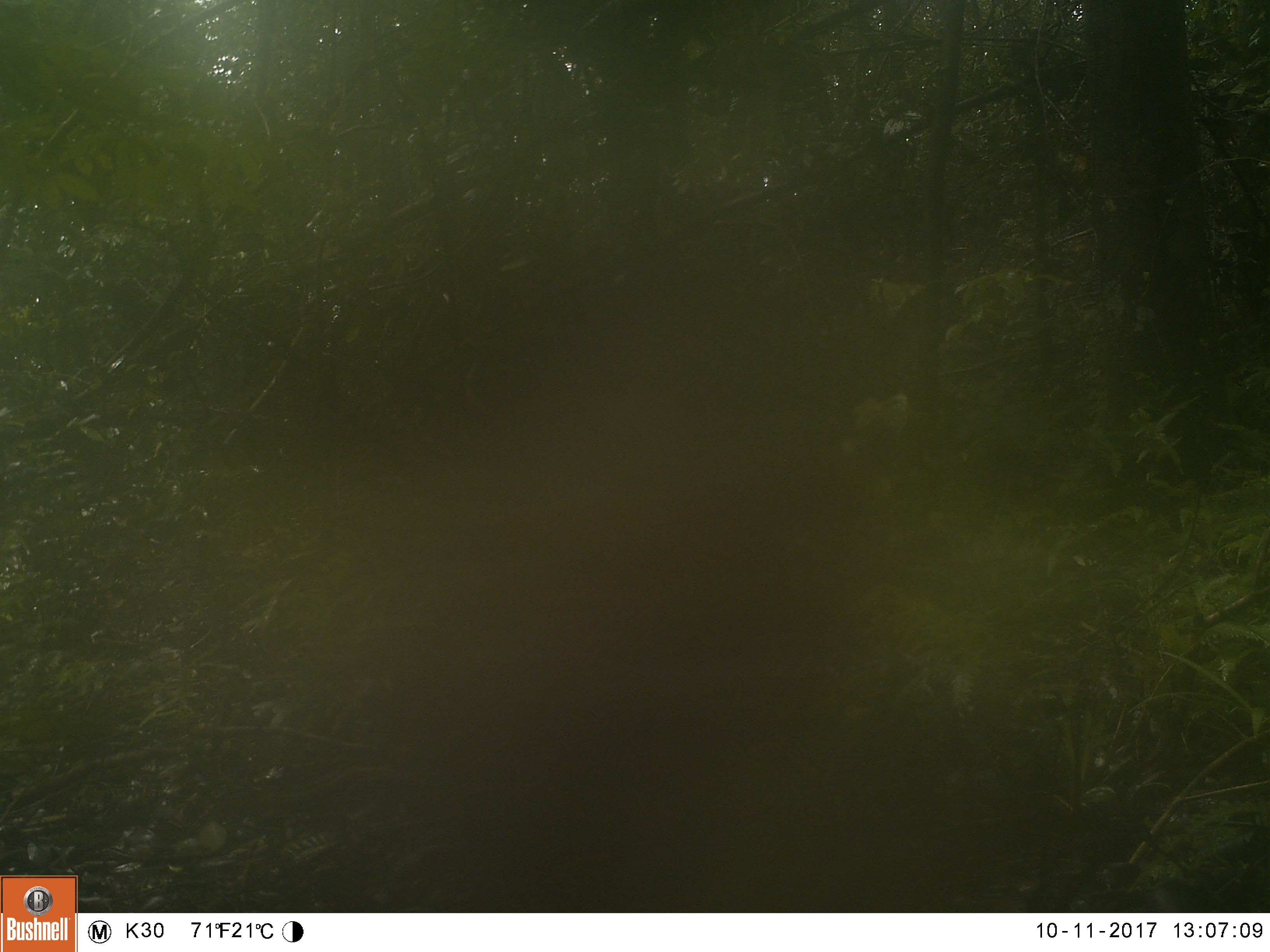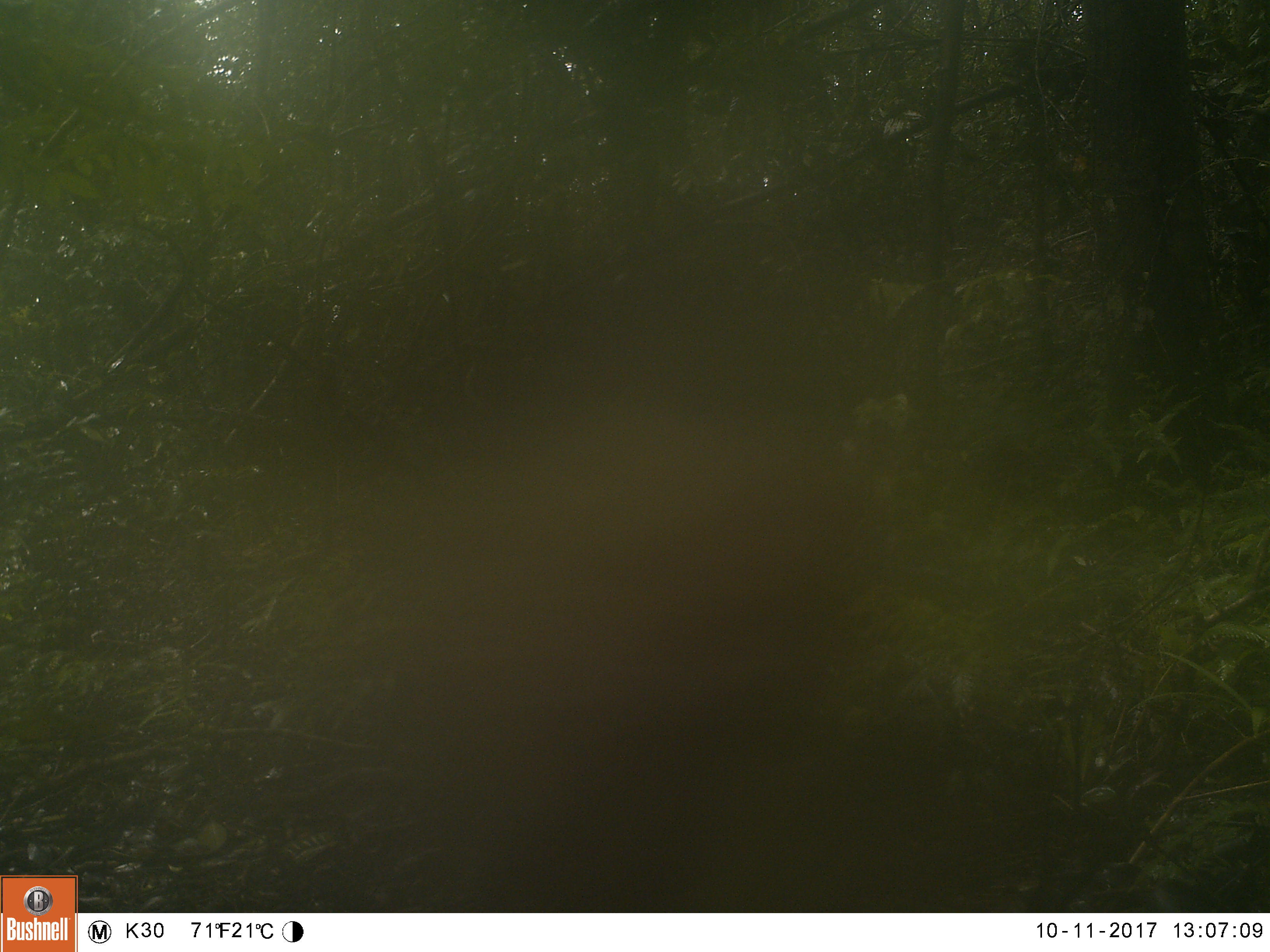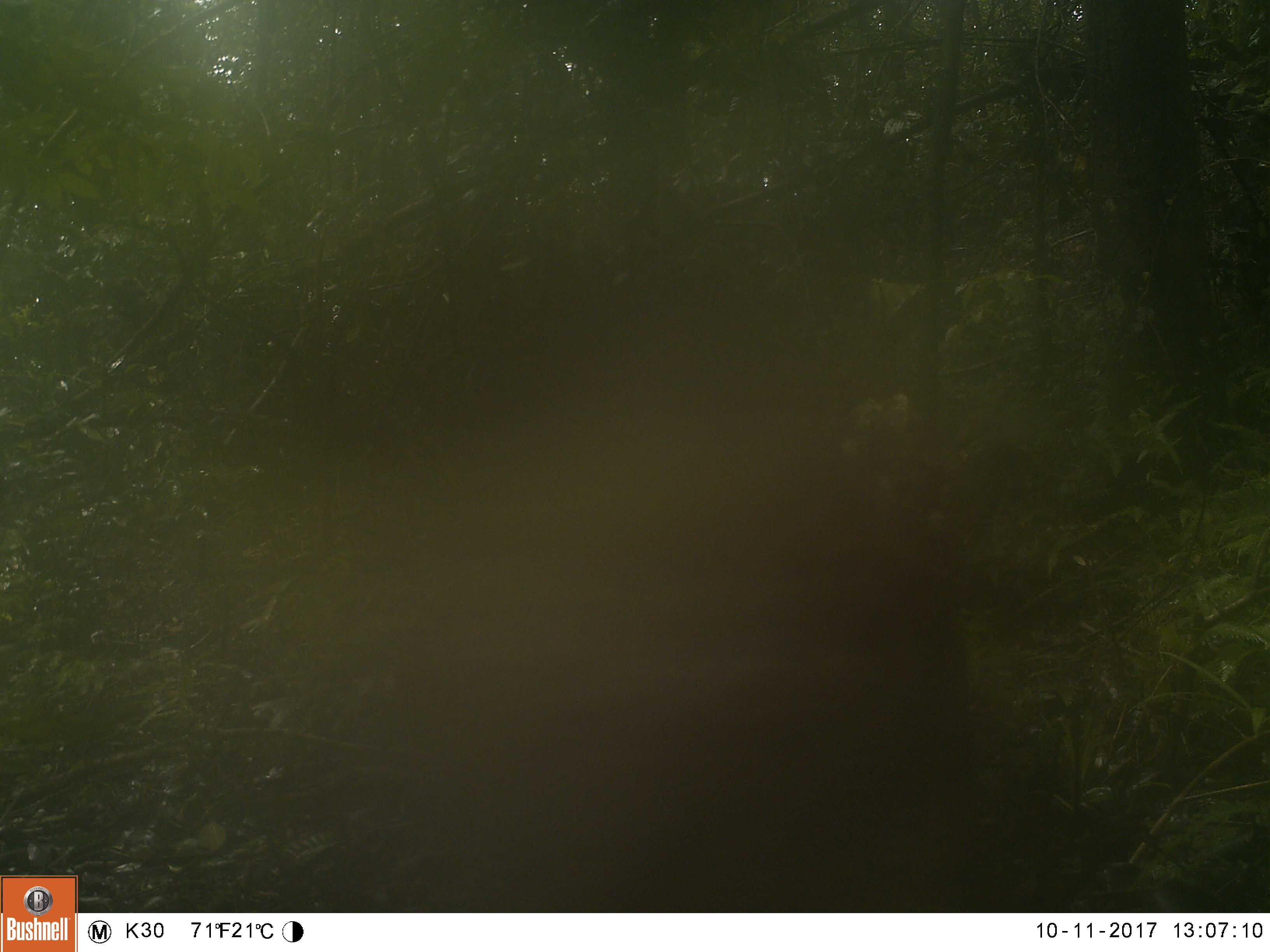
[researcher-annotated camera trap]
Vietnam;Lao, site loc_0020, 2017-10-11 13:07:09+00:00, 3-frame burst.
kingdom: Animalia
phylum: Chordata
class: Mammalia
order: Primates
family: Cercopithecidae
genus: Macaca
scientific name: Macaca arctoides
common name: stump-tailed macaque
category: stump tailed macaque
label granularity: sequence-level